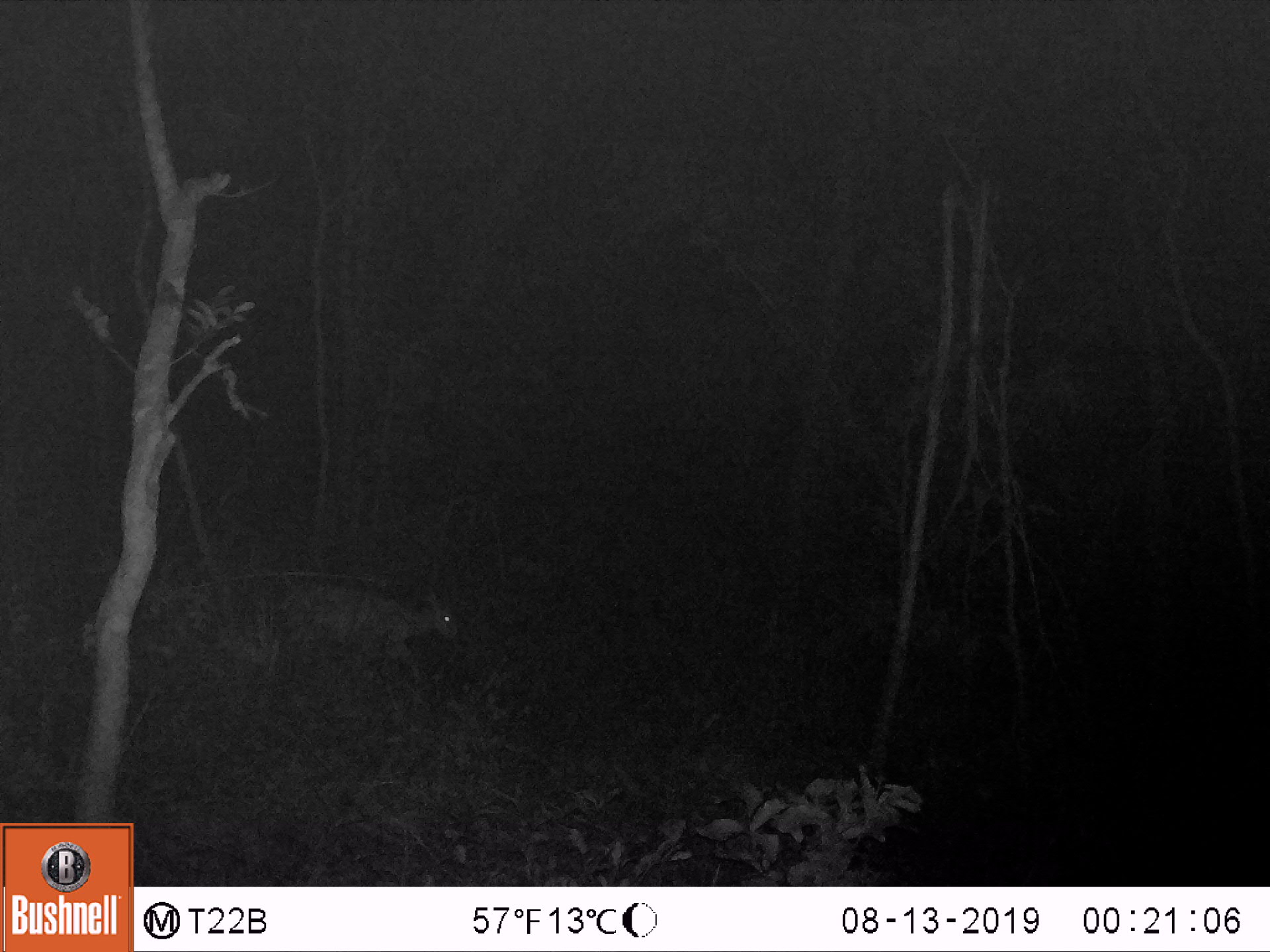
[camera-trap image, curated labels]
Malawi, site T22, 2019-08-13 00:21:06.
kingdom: Animalia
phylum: Chordata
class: Mammalia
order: Artiodactyla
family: Bovidae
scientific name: Antilopinae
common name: small antelope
Small antelope (Antilopinae), count 1.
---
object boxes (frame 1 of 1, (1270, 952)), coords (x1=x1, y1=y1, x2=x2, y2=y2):
small antelope: (x1=264, y1=554, x2=470, y2=700)